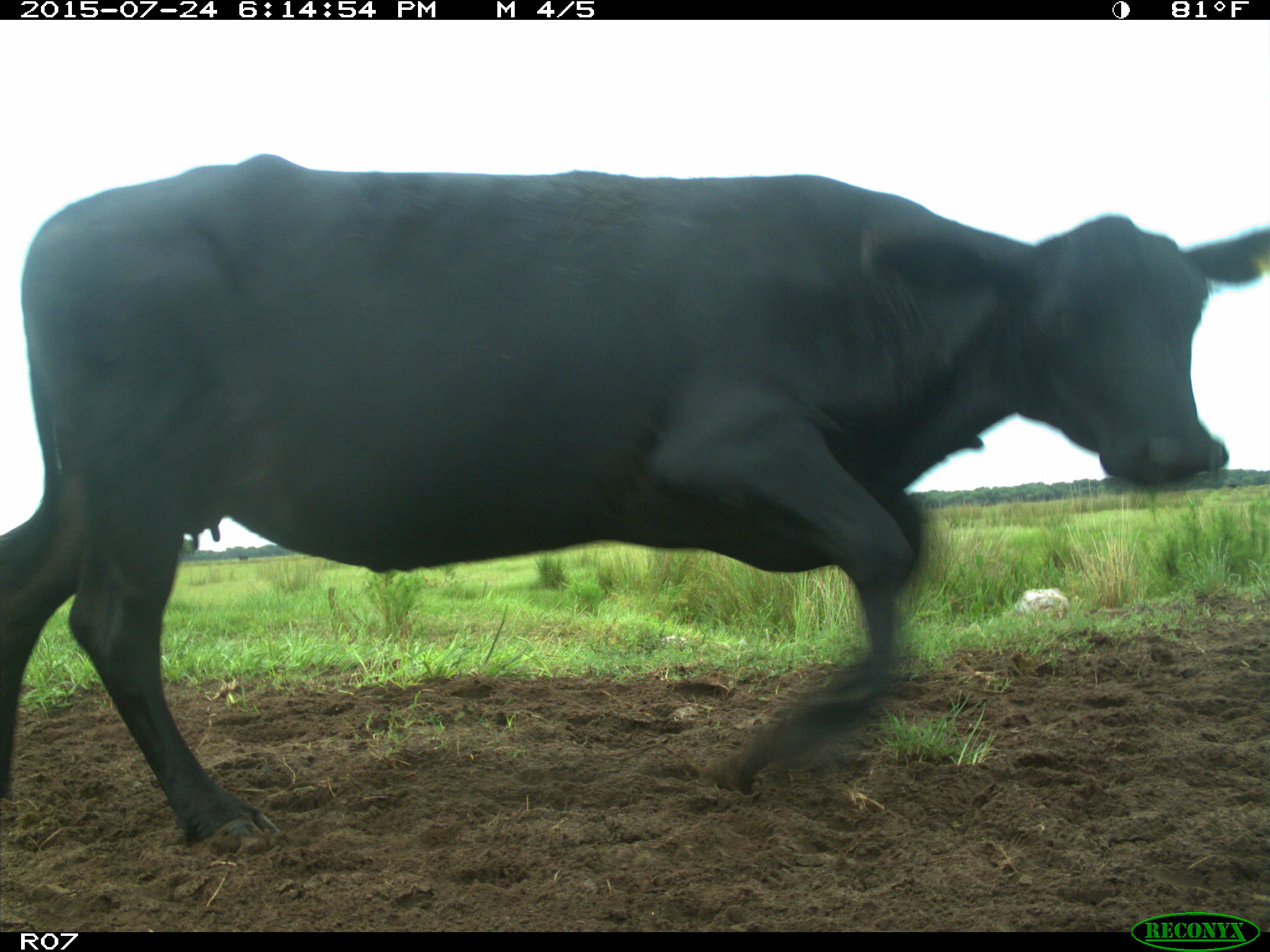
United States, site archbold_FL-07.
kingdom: Animalia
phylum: Chordata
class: Mammalia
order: Artiodactyla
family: Bovidae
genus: Bos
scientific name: Bos taurus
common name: domestic cow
Bos taurus (domestic cow).